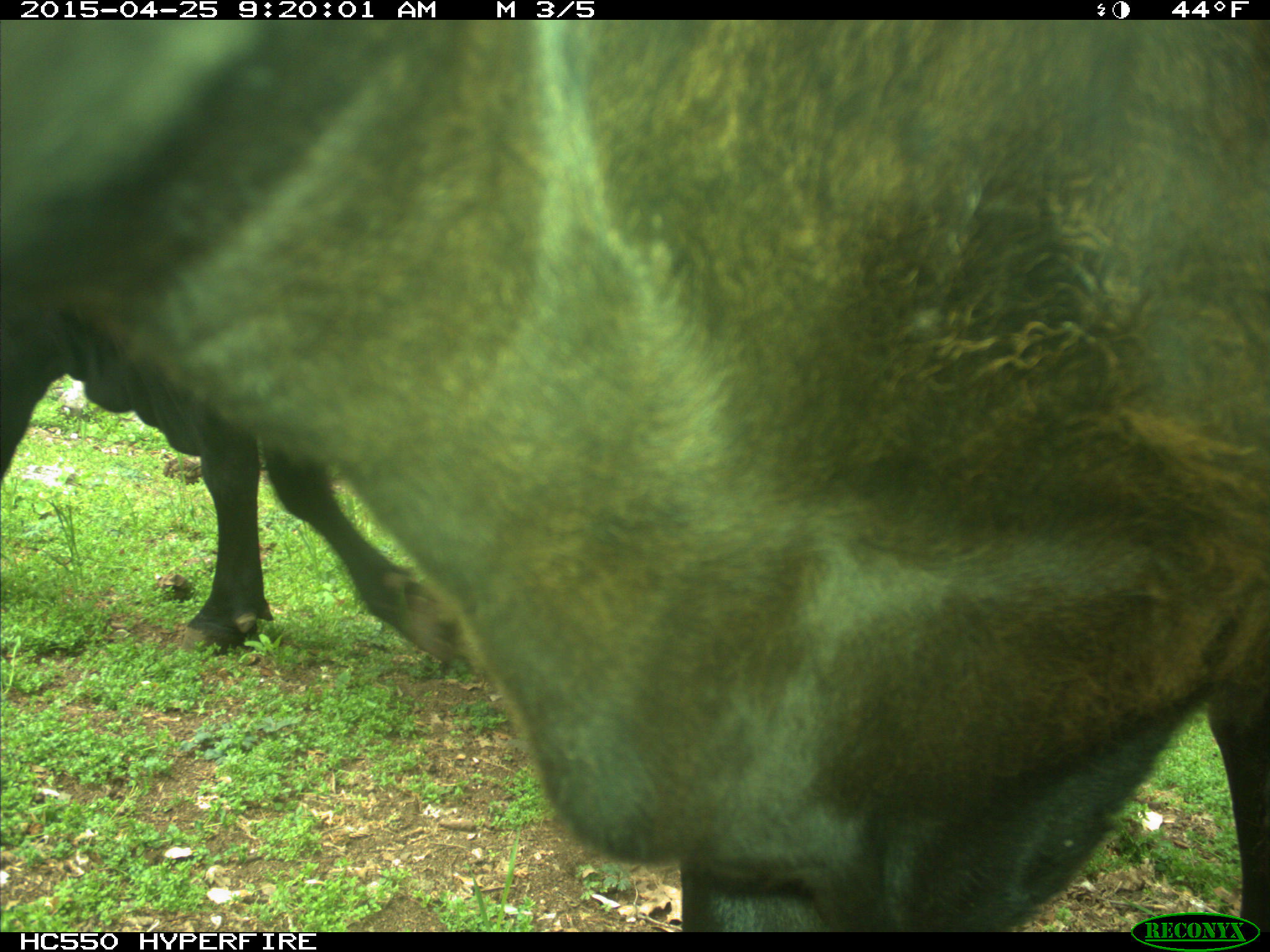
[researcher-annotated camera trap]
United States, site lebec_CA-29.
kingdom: Animalia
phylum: Chordata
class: Mammalia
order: Artiodactyla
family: Bovidae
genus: Bos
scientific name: Bos taurus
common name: domestic cow